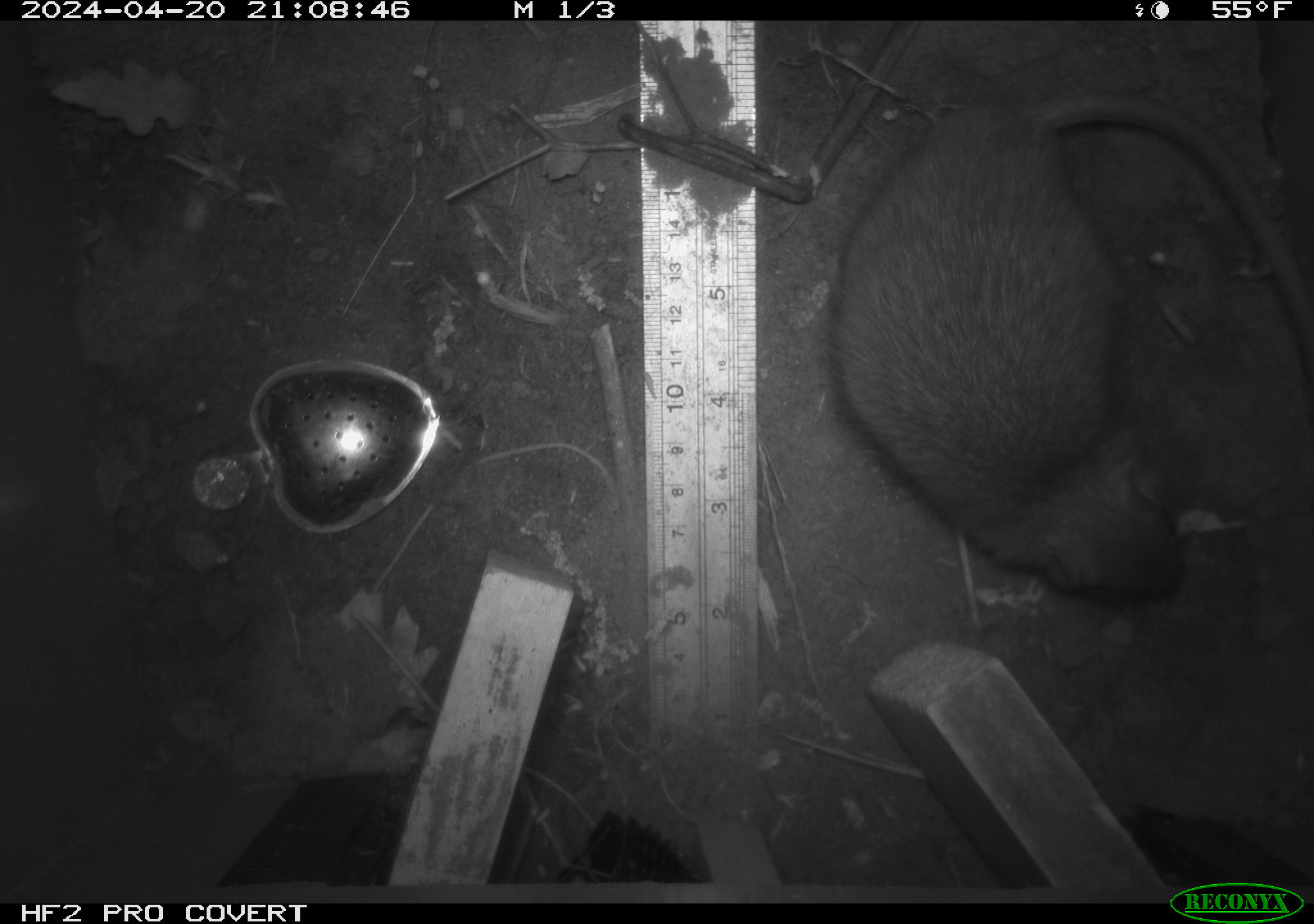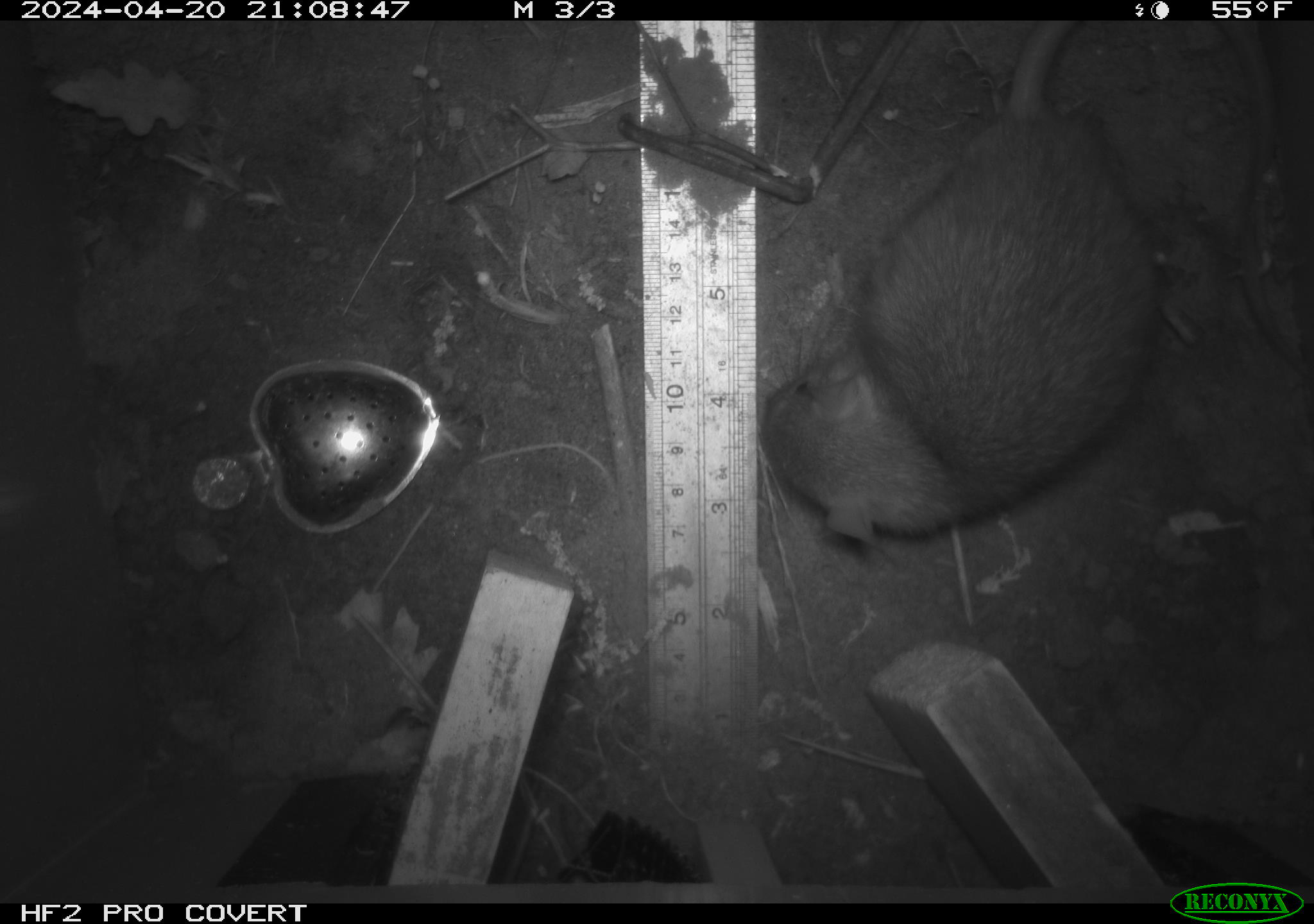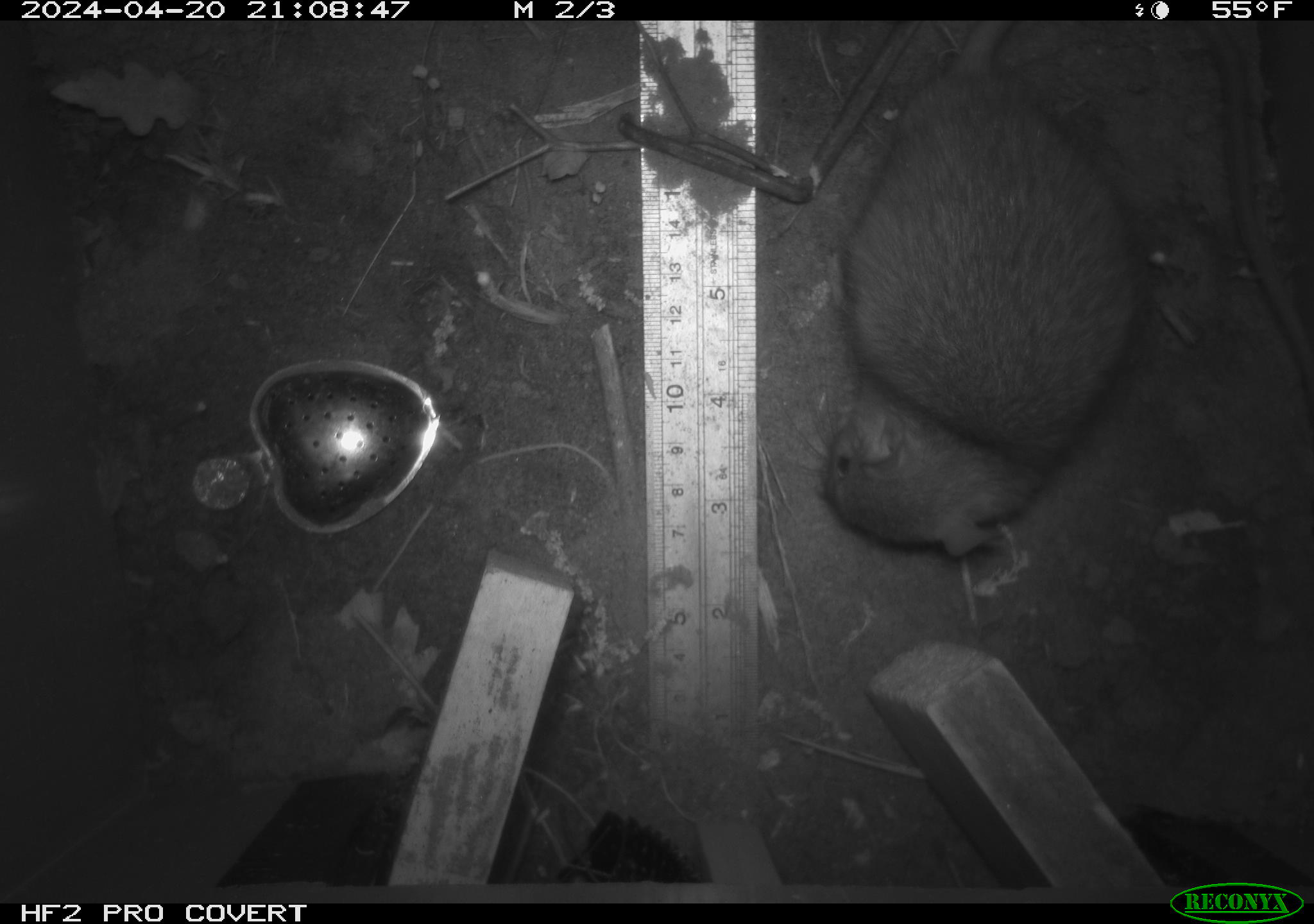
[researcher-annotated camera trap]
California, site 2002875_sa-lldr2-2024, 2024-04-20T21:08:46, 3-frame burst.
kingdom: Animalia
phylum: Chordata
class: Mammalia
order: Rodentia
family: Muridae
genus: Rattus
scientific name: Rattus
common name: rat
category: rattus species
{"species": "rattus species (rat) (Rattus)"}